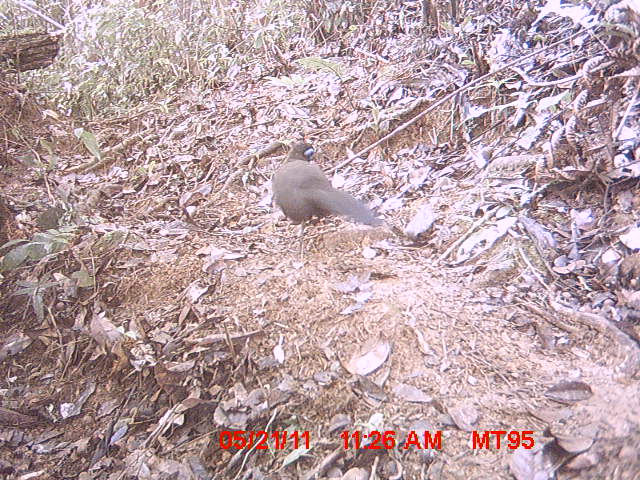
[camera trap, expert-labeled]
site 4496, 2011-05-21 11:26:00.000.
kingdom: Animalia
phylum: Chordata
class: Aves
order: Cuculiformes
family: Cuculidae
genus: Coua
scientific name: Coua serriana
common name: red-breasted coua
Coua serriana (red-breasted coua), count 1.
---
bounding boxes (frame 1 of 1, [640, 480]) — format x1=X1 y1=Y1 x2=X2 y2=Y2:
coua serriana: x1=269 y1=140 x2=383 y2=238